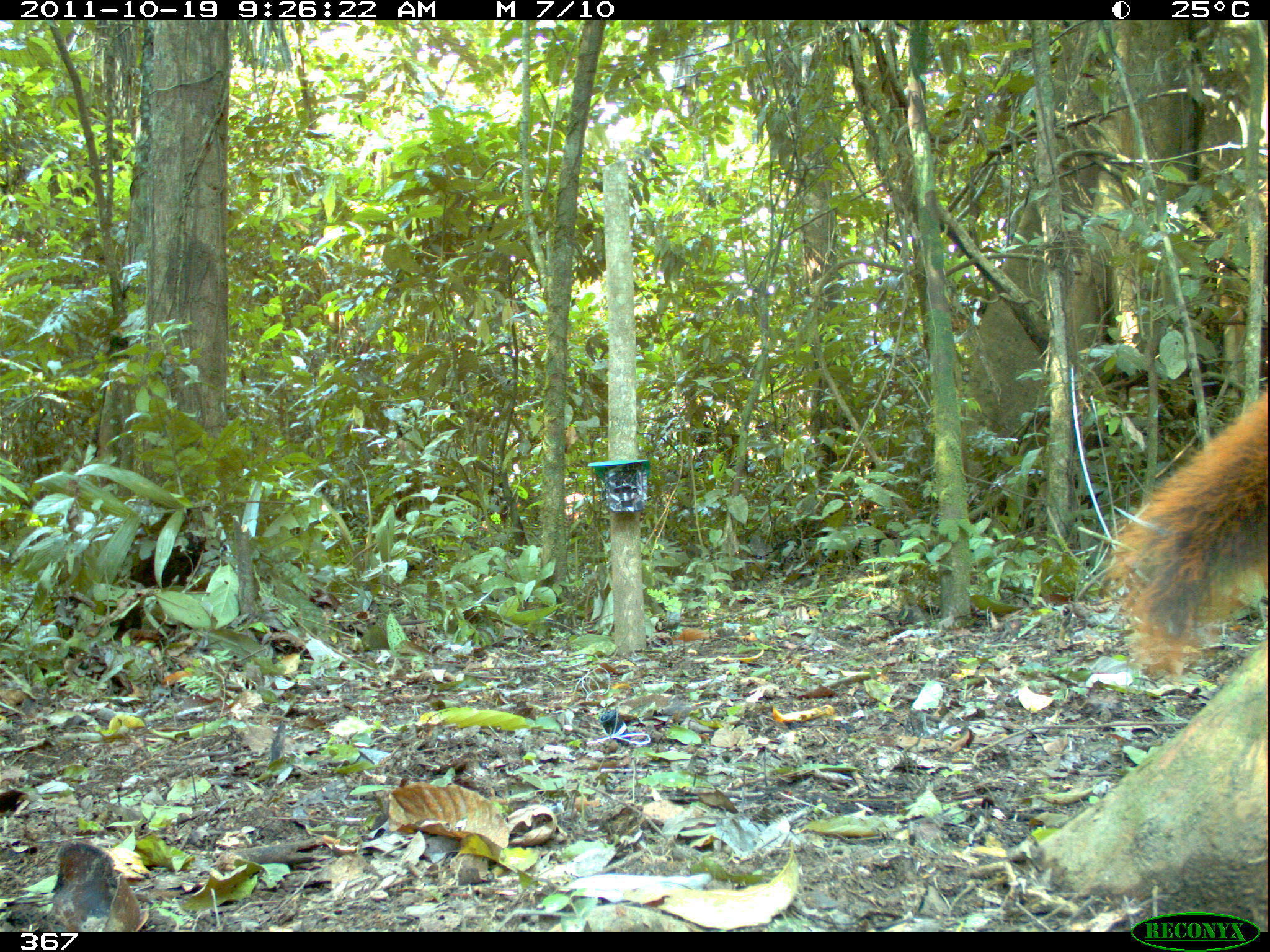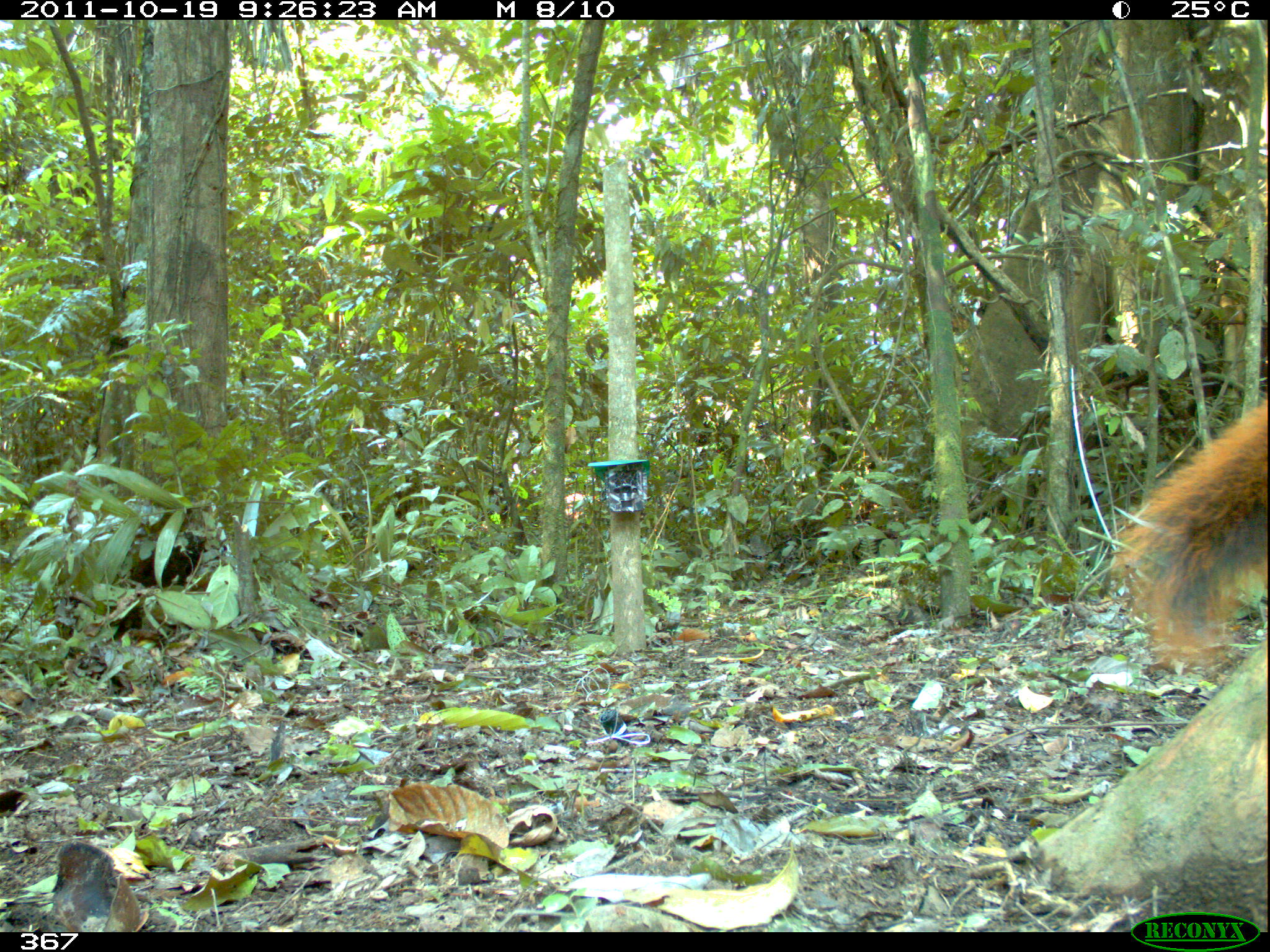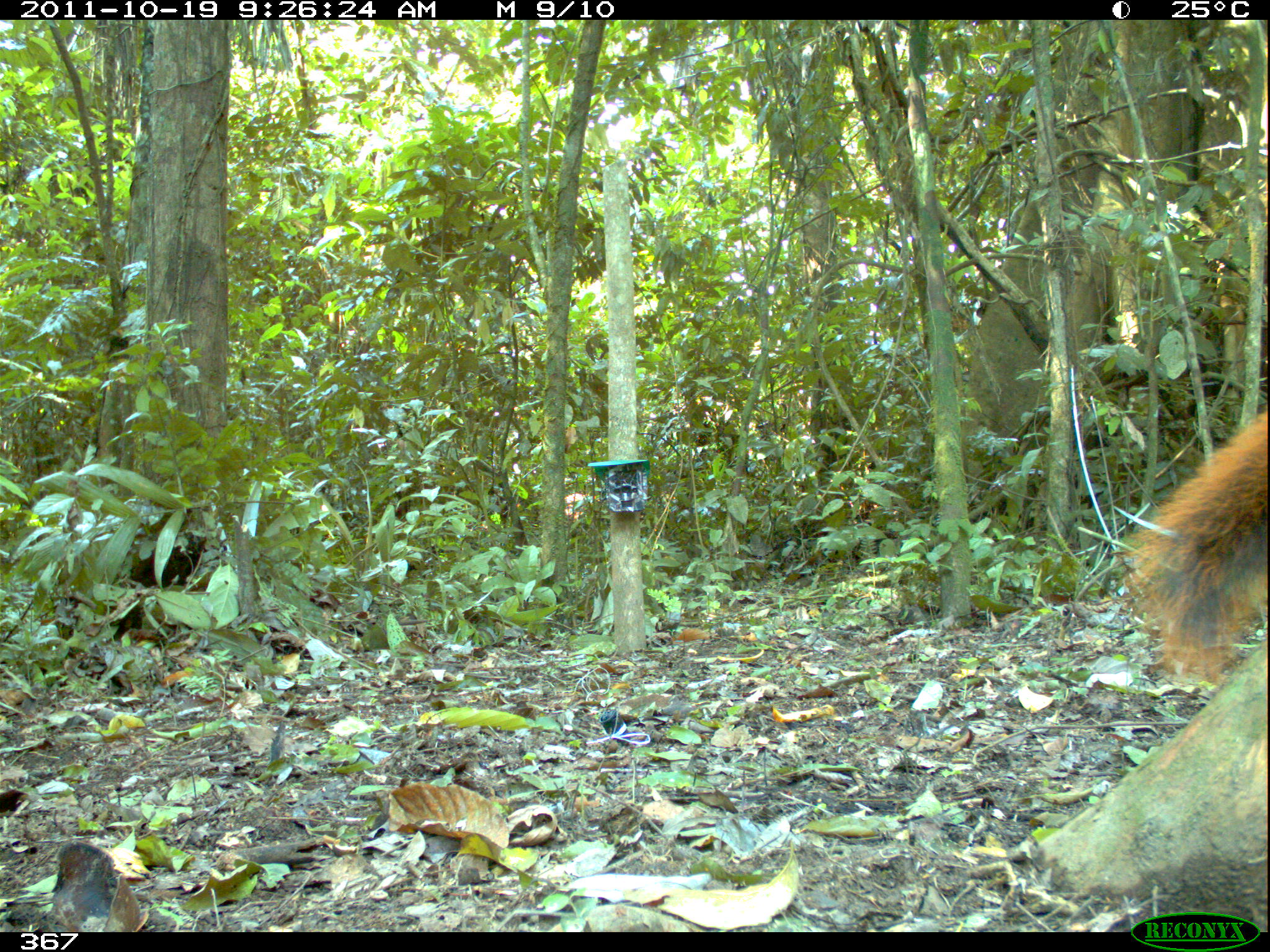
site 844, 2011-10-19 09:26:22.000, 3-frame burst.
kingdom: Animalia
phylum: Chordata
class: Mammalia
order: Rodentia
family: Sciuridae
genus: Sciurus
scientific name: Sciurus spadiceus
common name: southern amazon red squirrel